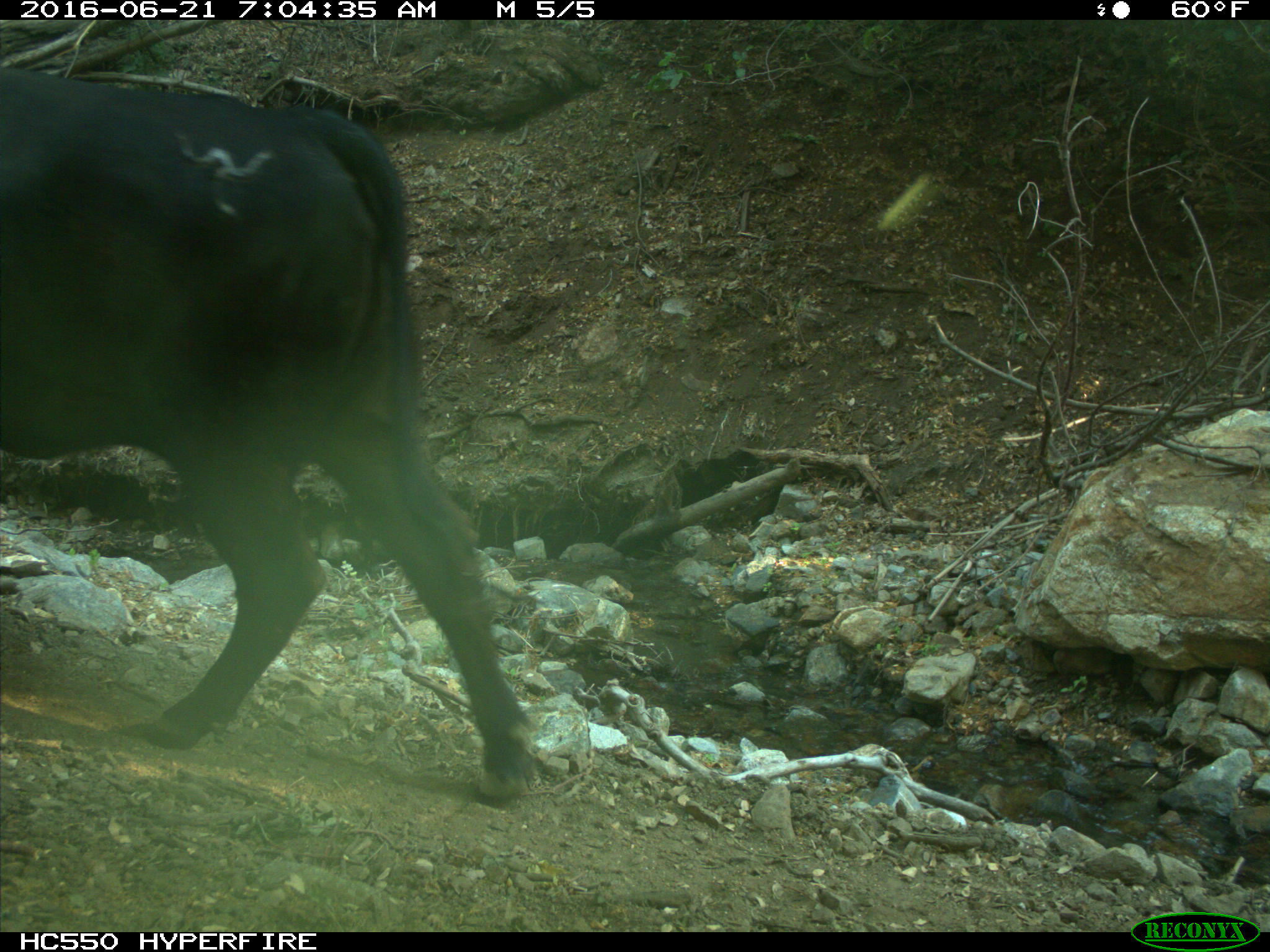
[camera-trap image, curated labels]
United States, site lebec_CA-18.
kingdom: Animalia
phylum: Chordata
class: Mammalia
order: Artiodactyla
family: Bovidae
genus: Bos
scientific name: Bos taurus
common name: domestic cow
Bos taurus (domestic cow).